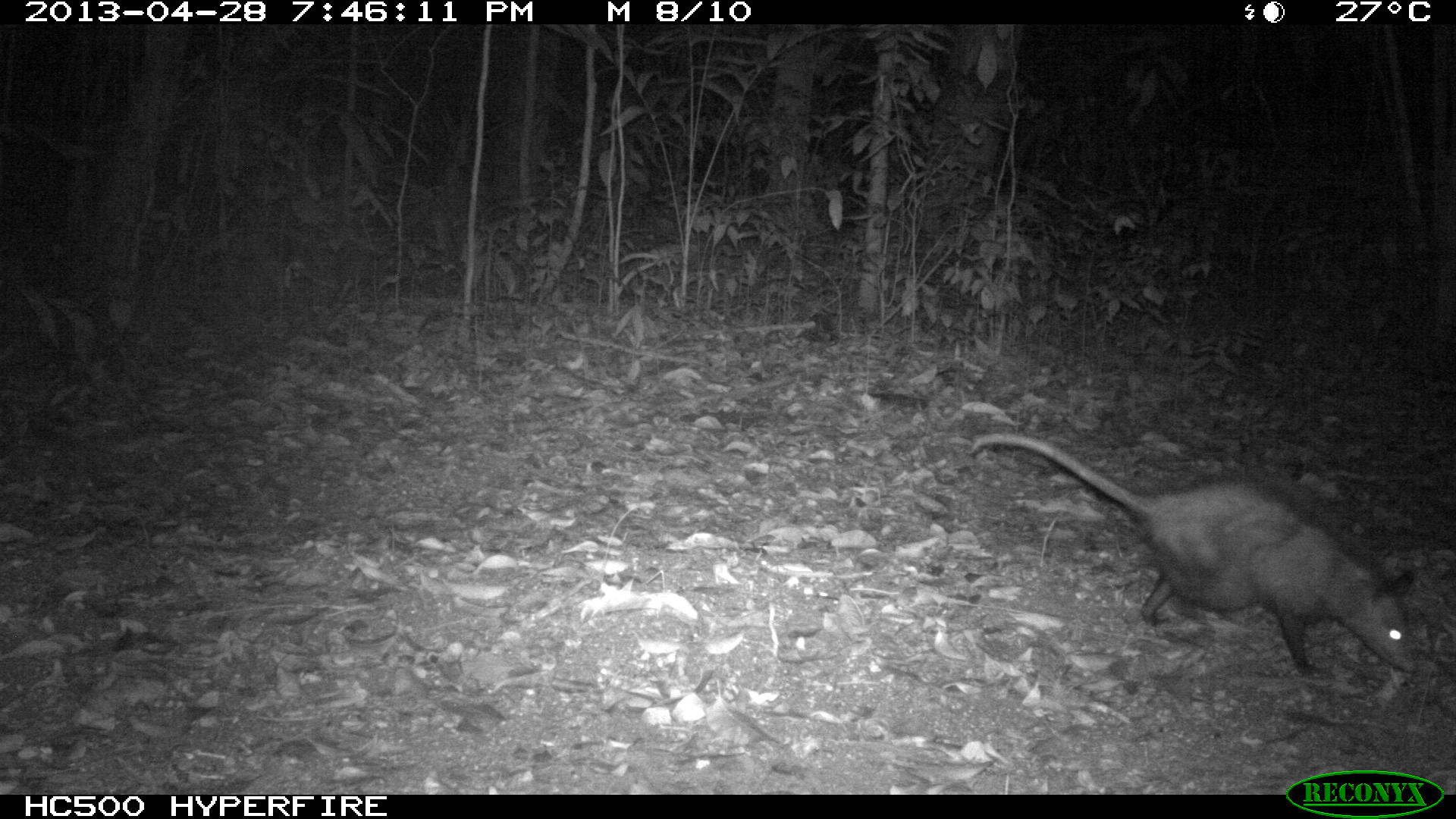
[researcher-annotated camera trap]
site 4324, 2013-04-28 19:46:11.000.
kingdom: Animalia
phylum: Chordata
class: Mammalia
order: Didelphimorphia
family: Didelphidae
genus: Didelphis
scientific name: Didelphis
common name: american opossums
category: didelphis sp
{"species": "didelphis sp (american opossums) (Didelphis)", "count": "1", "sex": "female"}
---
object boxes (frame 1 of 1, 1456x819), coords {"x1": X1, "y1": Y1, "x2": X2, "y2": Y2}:
didelphis sp: {"x1": 969, "y1": 432, "x2": 1419, "y2": 679}